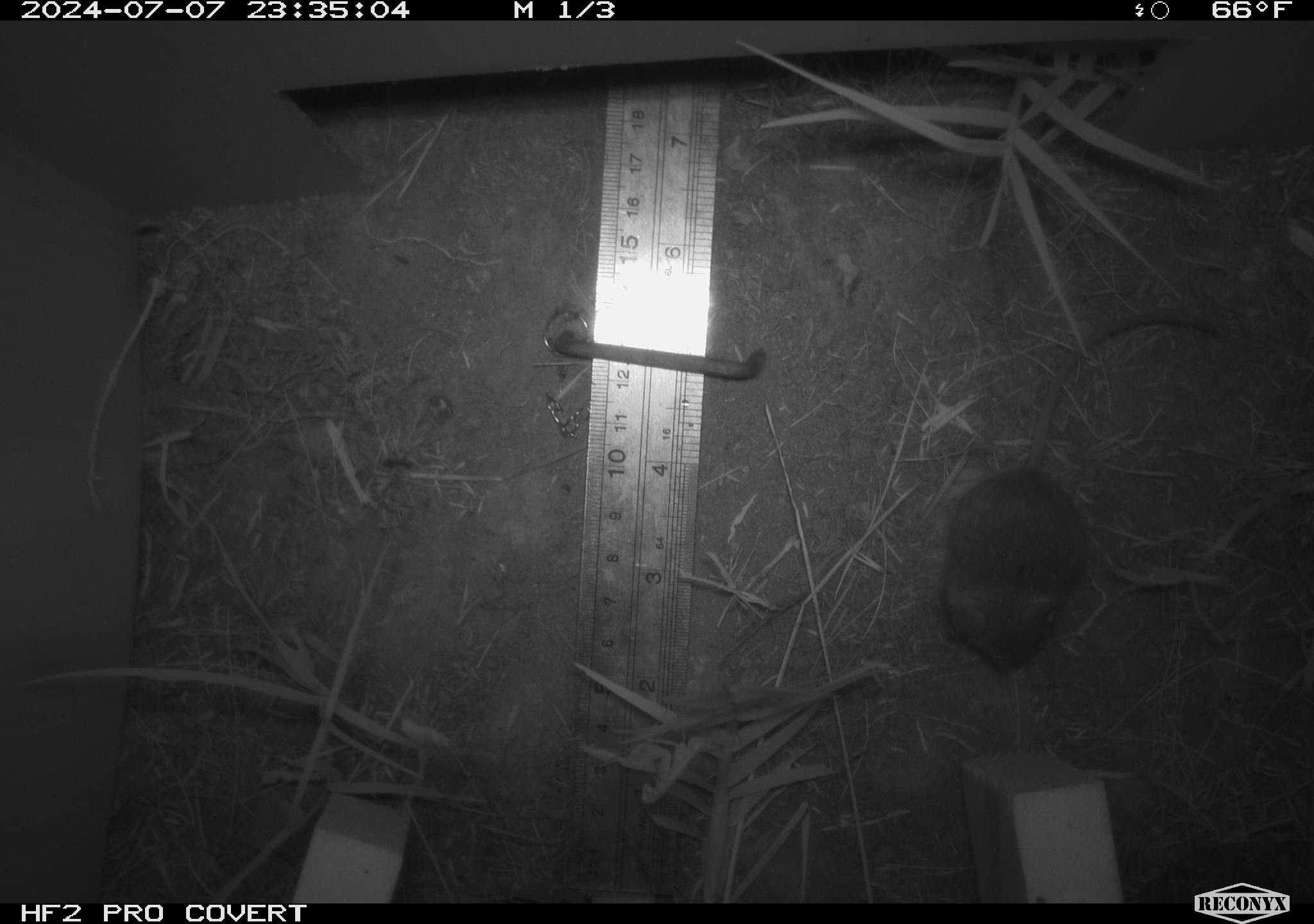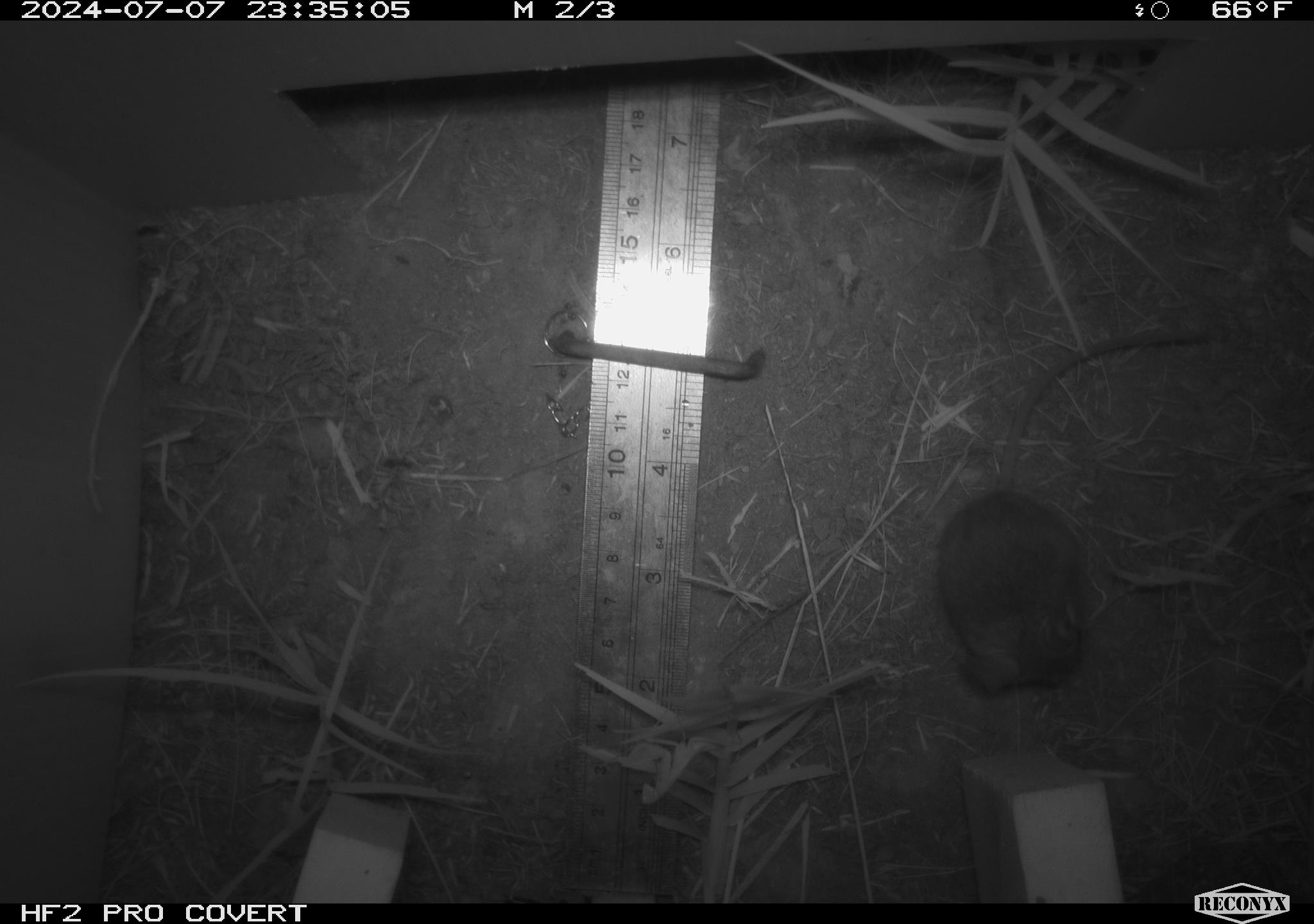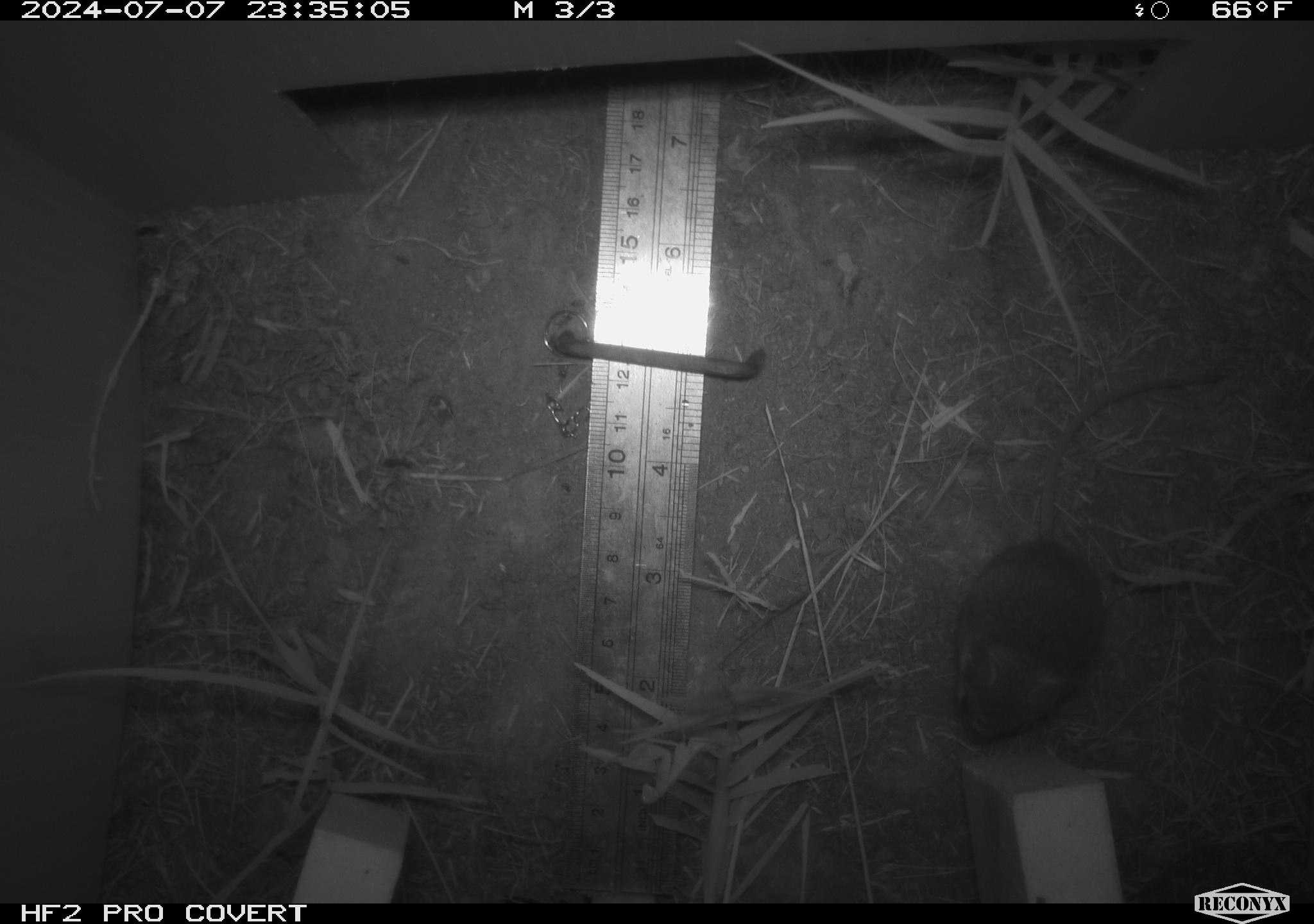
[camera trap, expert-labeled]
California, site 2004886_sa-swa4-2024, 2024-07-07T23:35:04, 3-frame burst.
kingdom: Animalia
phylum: Chordata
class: Mammalia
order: Rodentia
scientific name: Rodentia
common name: mouse species